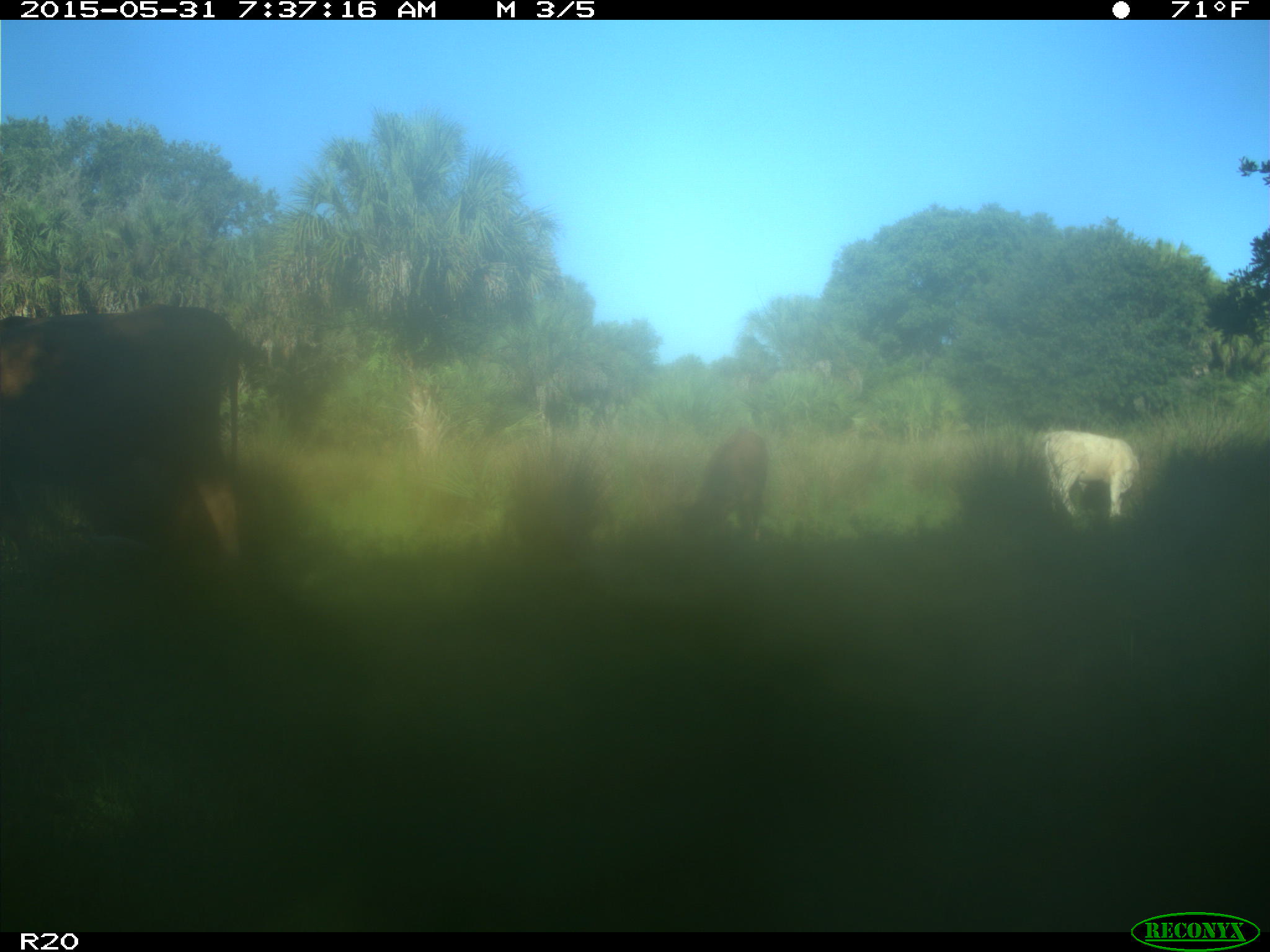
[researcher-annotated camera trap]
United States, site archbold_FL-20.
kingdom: Animalia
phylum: Chordata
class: Mammalia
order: Artiodactyla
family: Bovidae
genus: Bos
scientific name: Bos taurus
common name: domestic cow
Bos taurus (domestic cow).